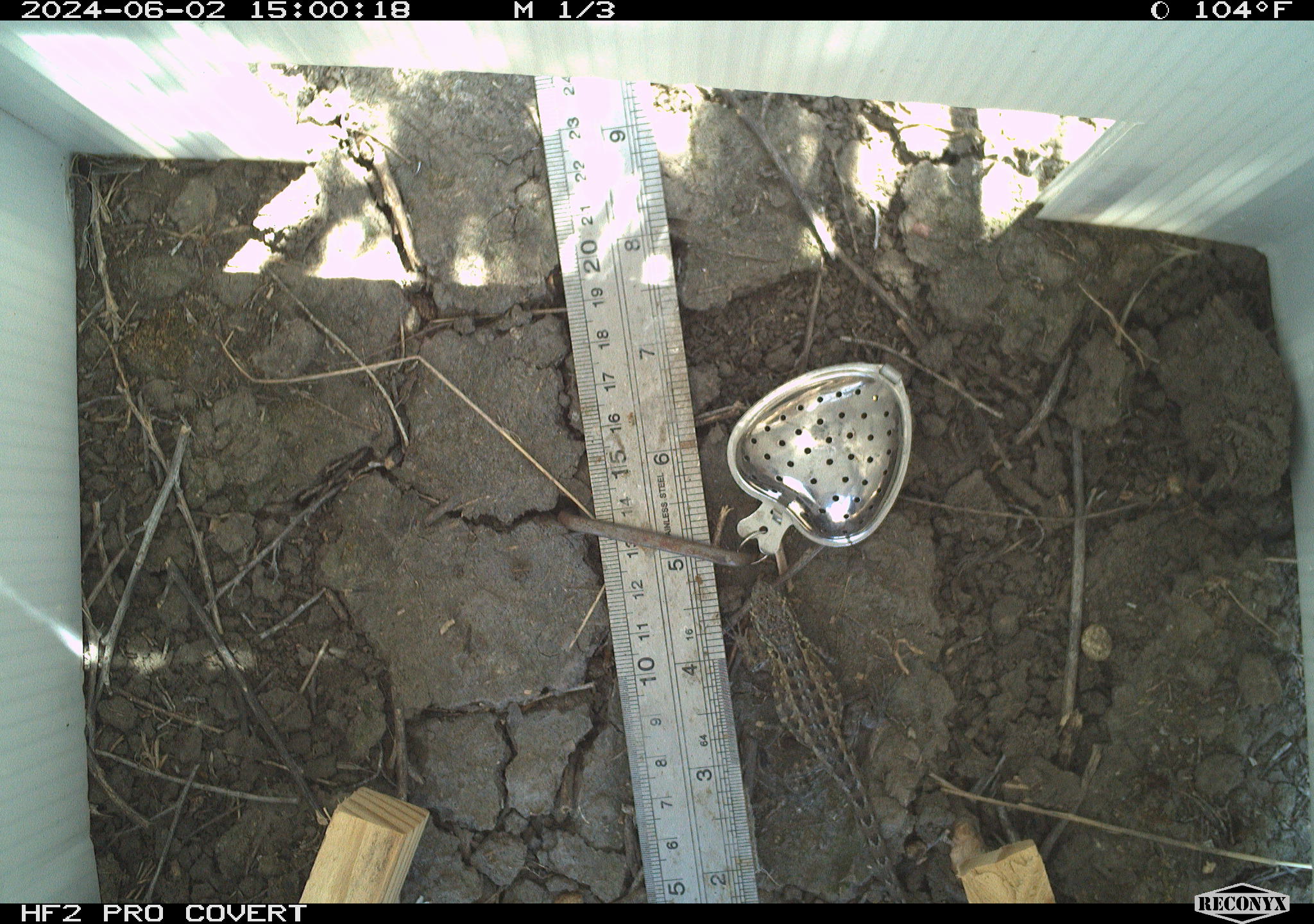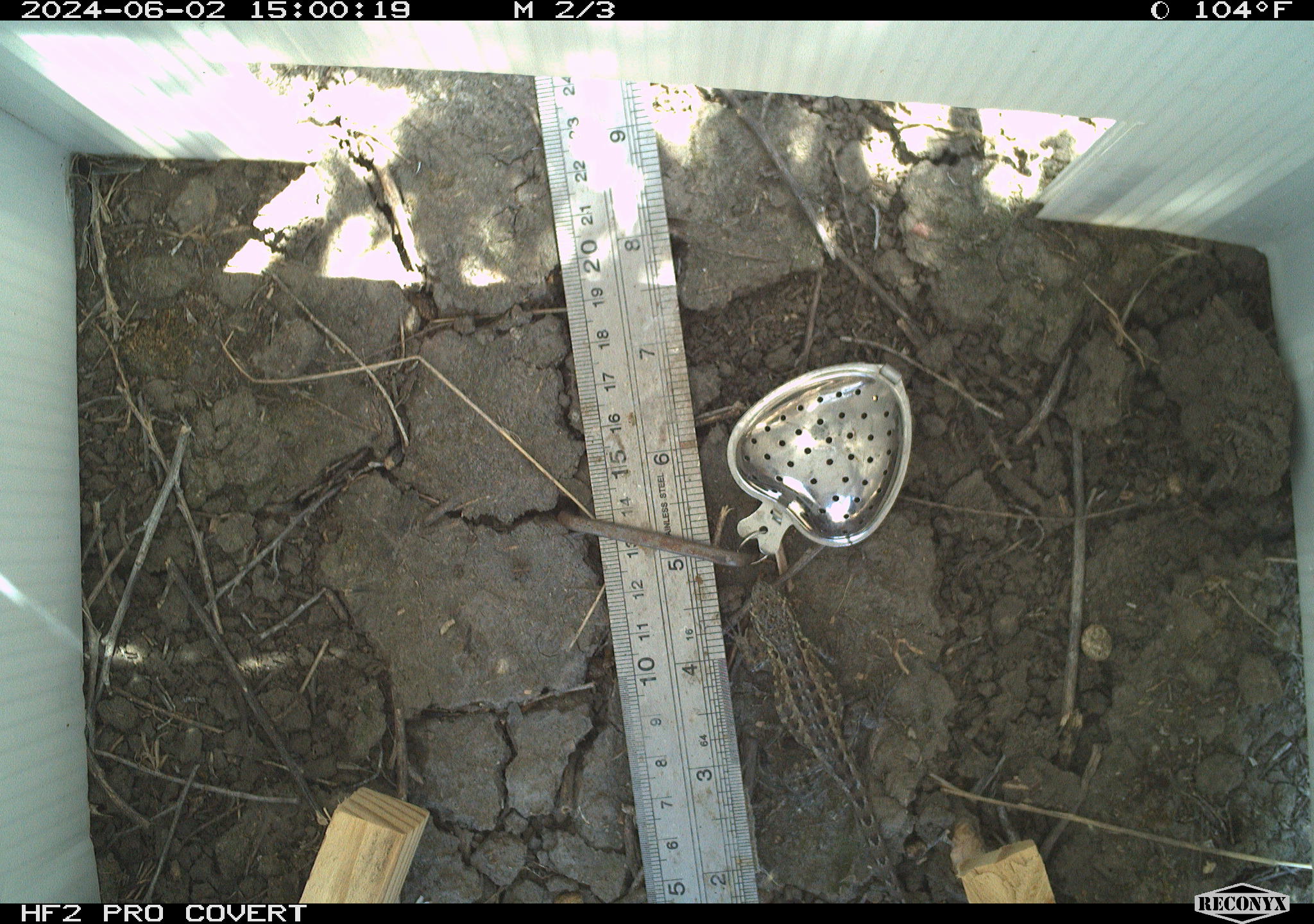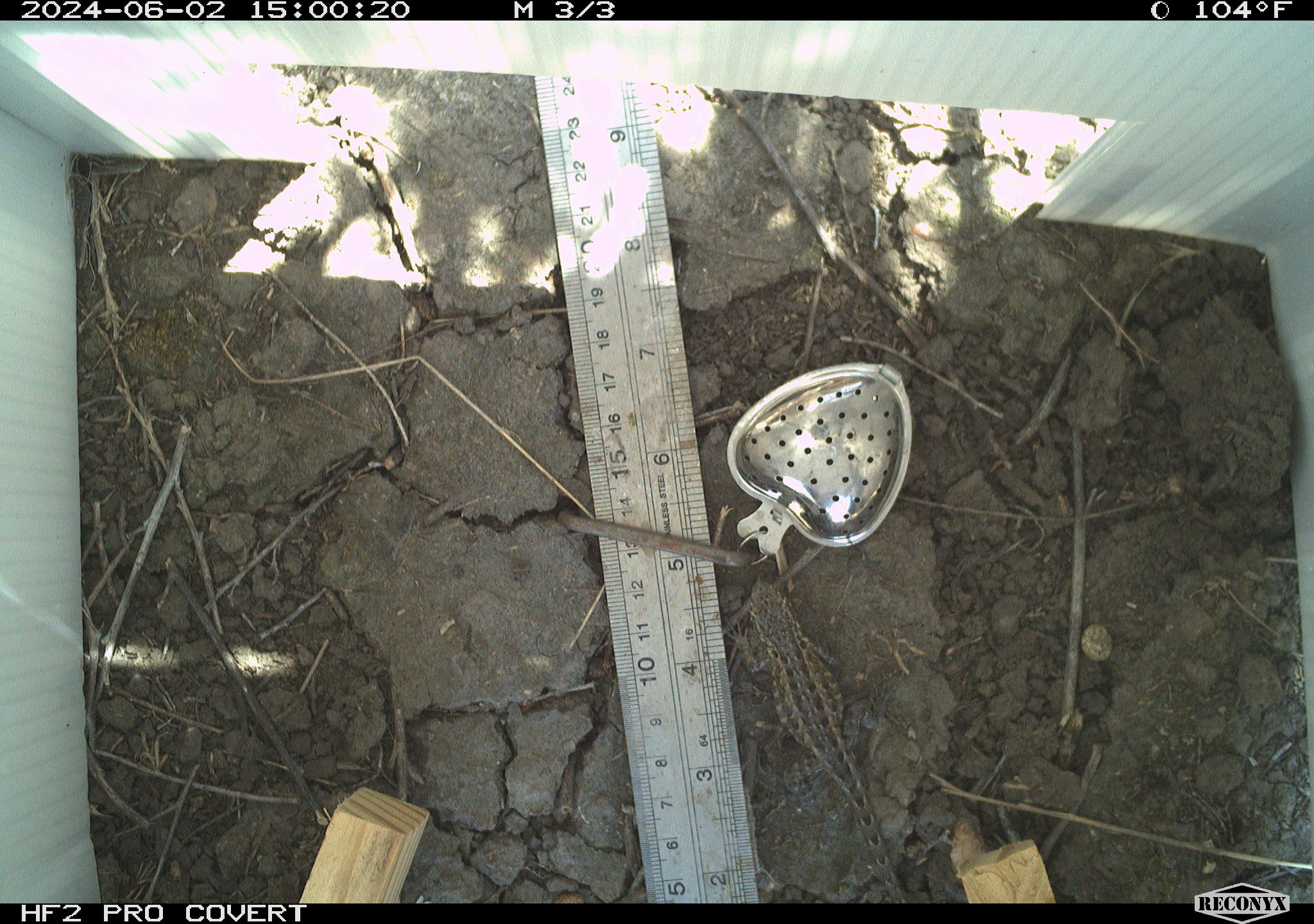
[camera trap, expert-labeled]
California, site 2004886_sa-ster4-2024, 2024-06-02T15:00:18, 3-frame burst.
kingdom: Animalia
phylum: Chordata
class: Reptilia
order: Squamata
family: Phrynosomatidae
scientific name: Phrynosomatidae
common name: phrynosomatid lizards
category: phrynosomatidae family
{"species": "phrynosomatidae family (phrynosomatid lizards) (Phrynosomatidae)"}